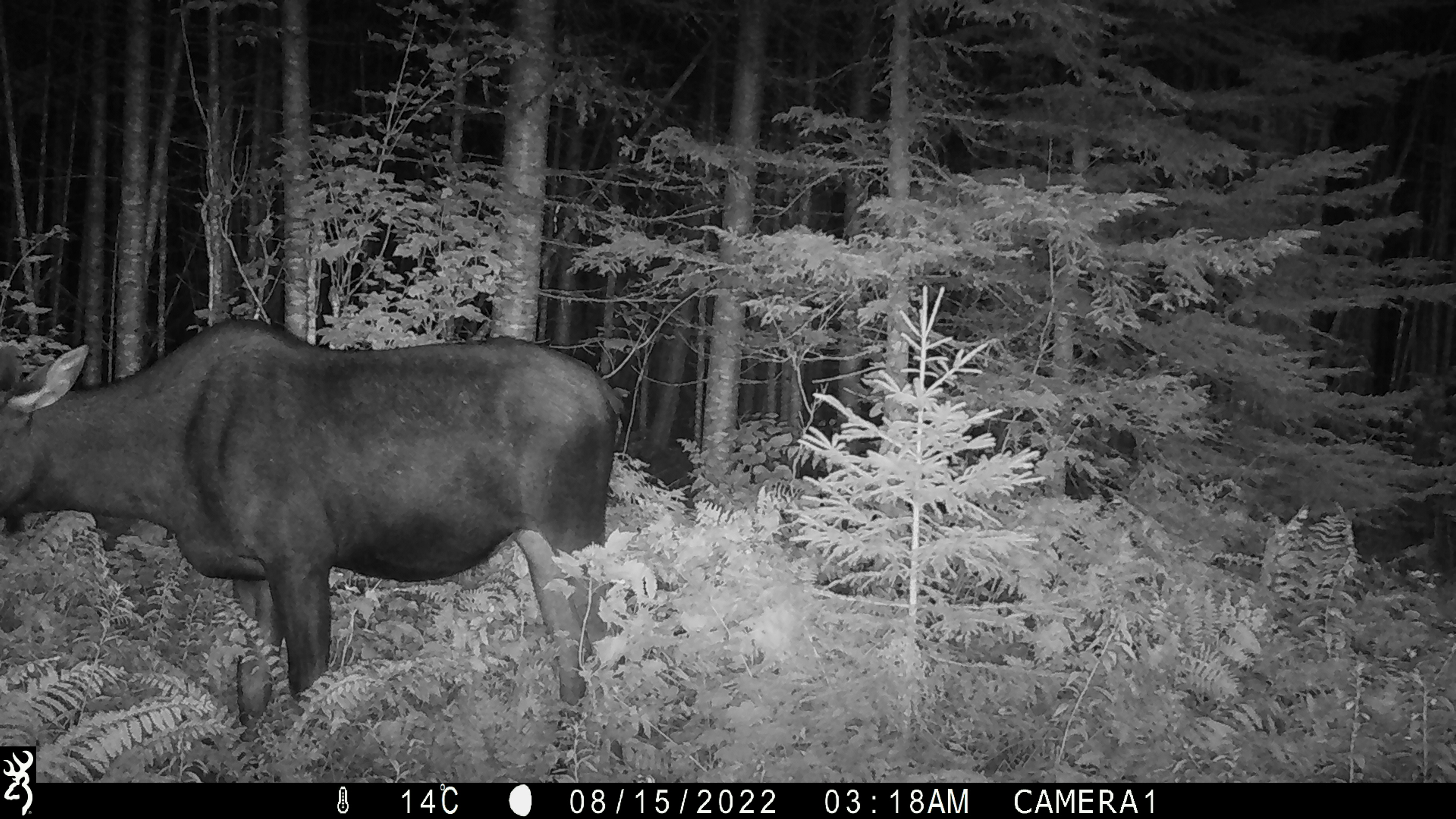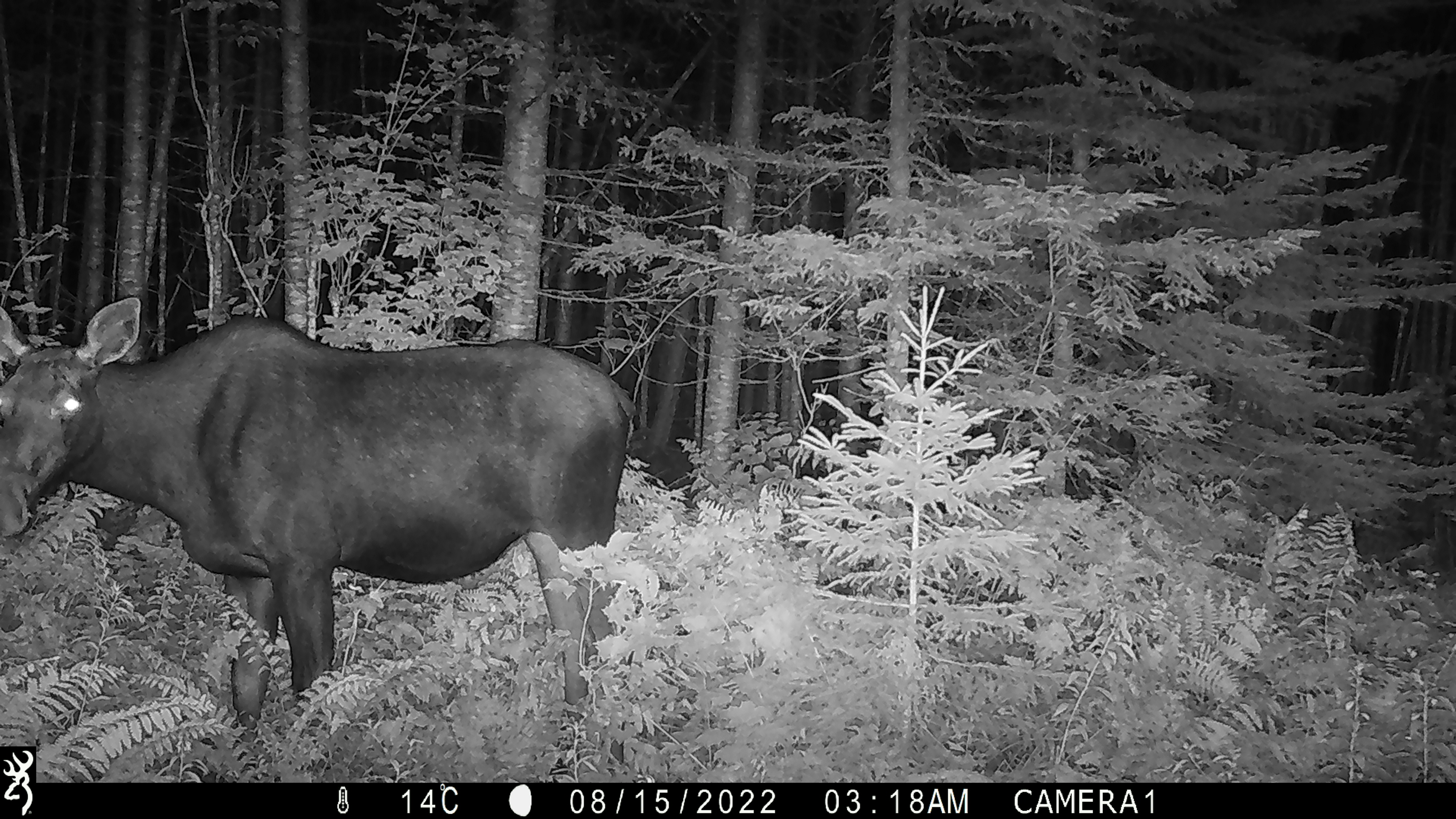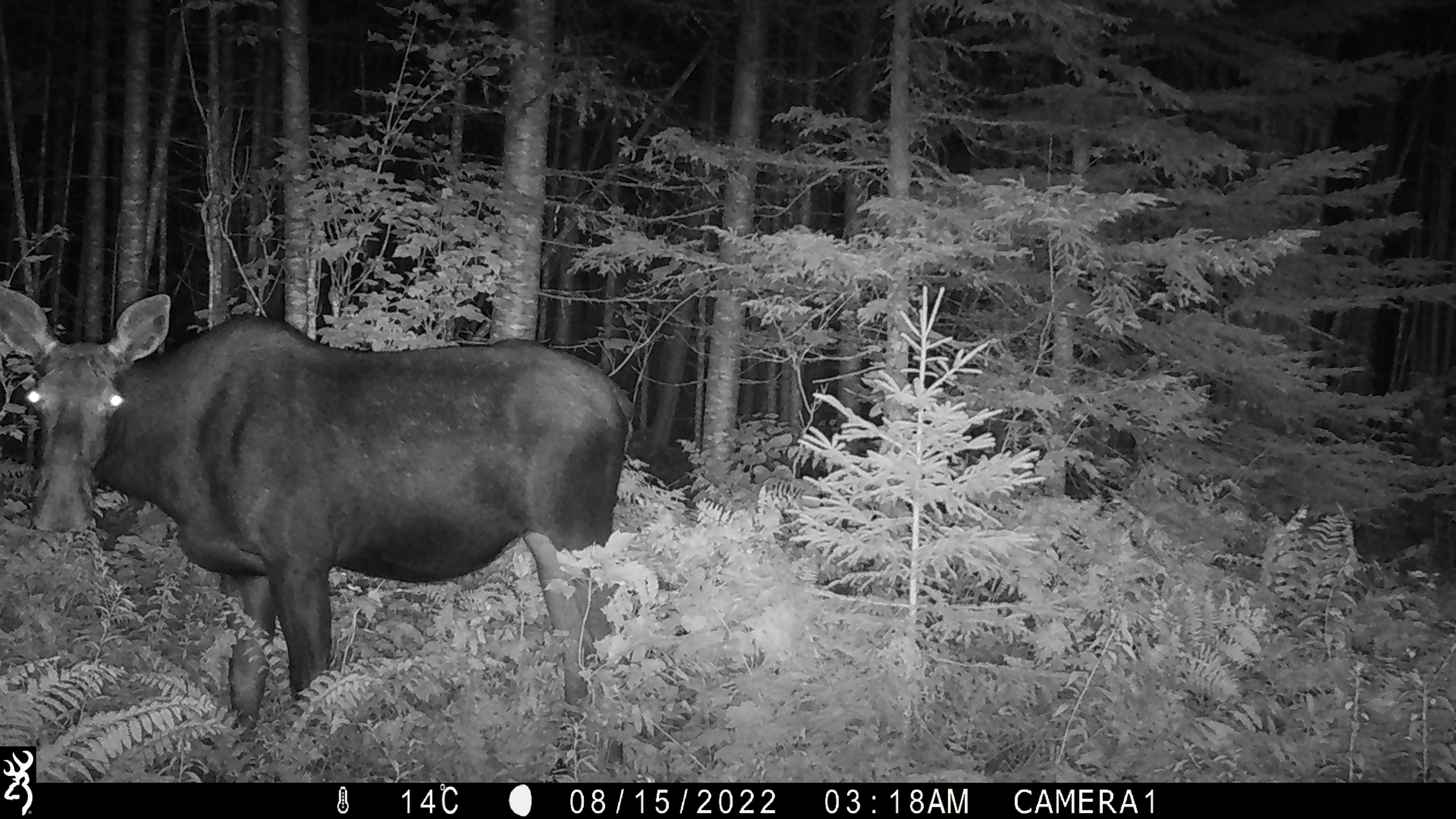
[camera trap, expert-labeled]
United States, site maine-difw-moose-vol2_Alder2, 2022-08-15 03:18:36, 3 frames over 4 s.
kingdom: Animalia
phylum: Chordata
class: Mammalia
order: Artiodactyla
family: Cervidae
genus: Alces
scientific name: Alces alces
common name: moose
Moose (Alces alces).